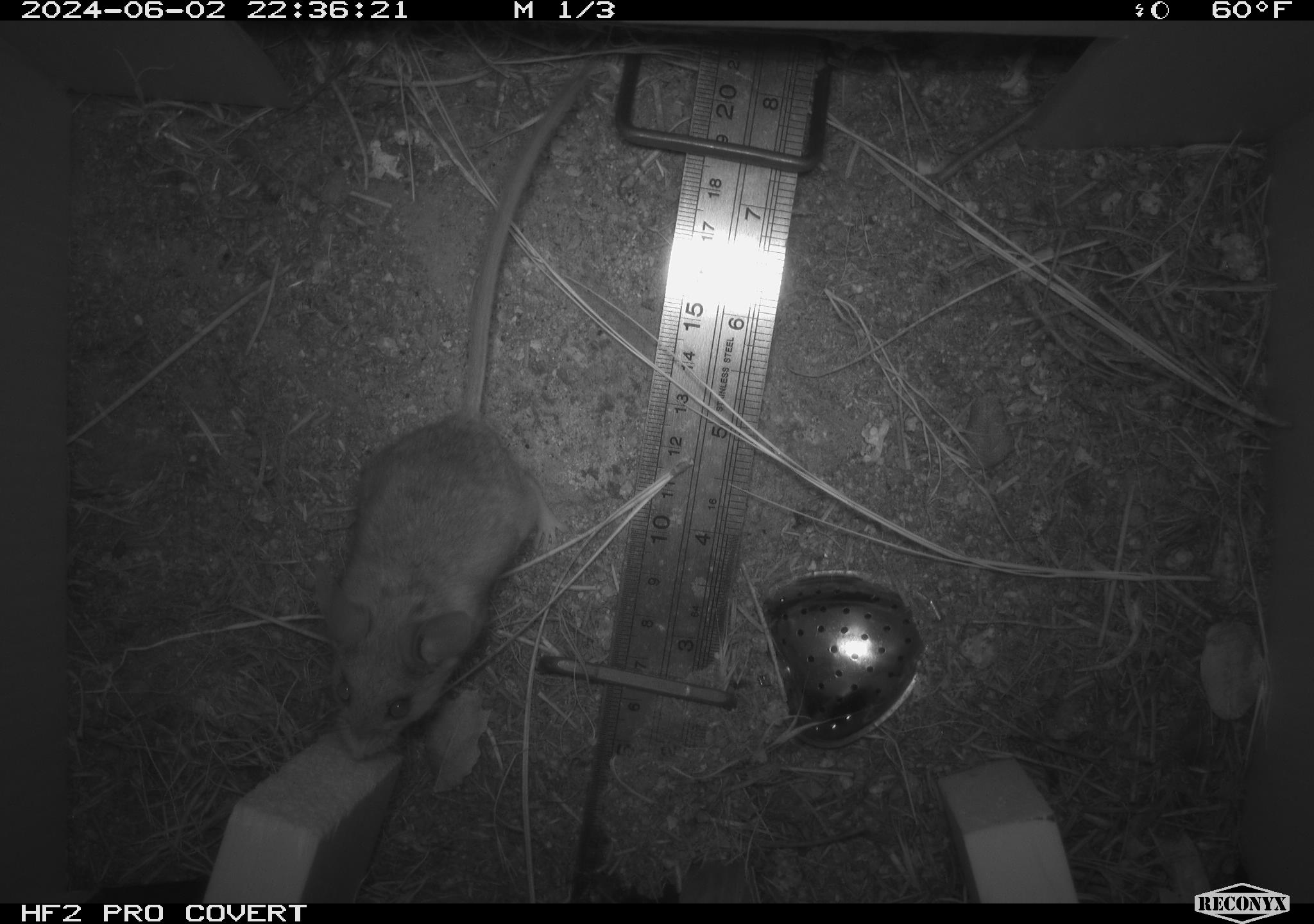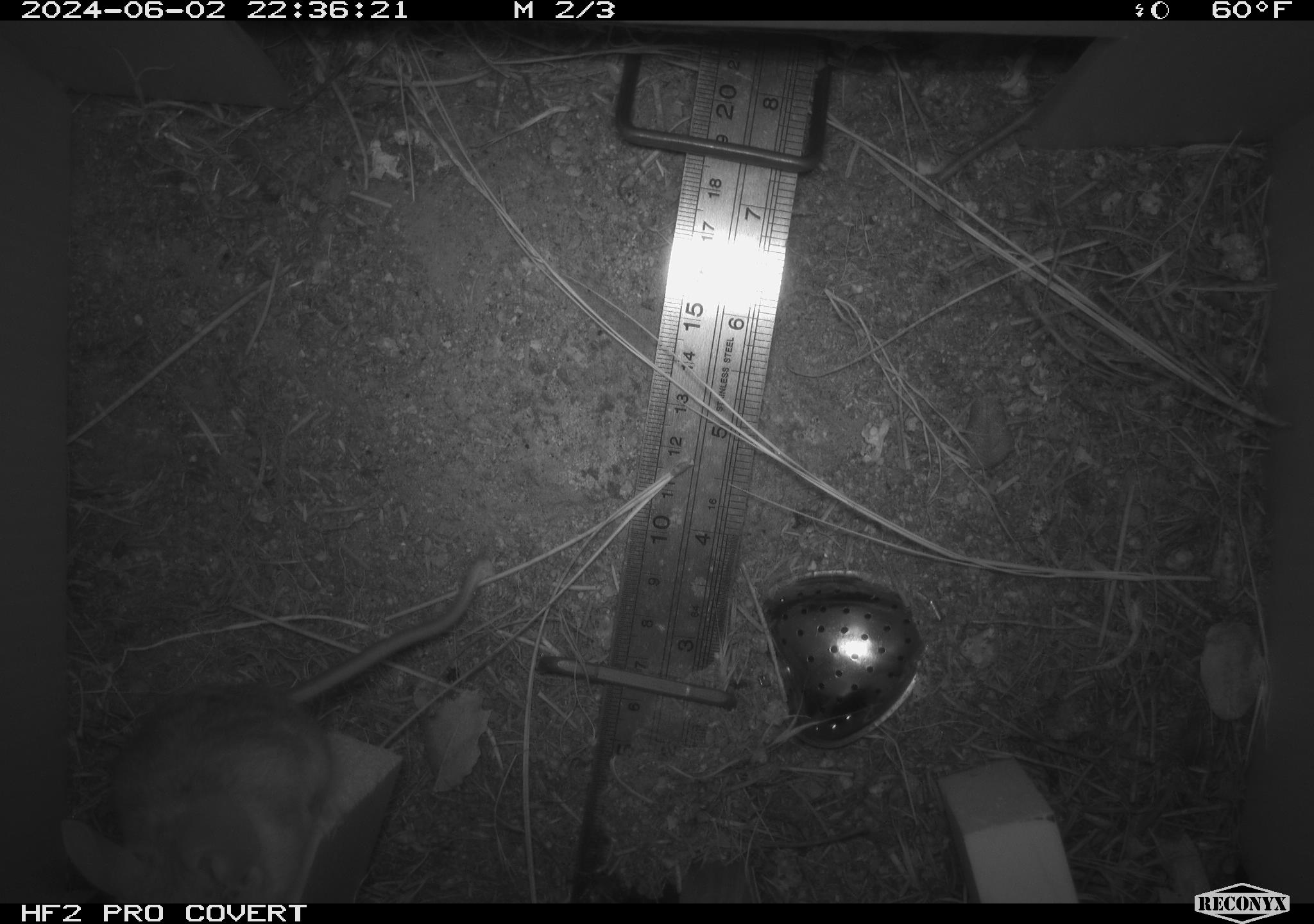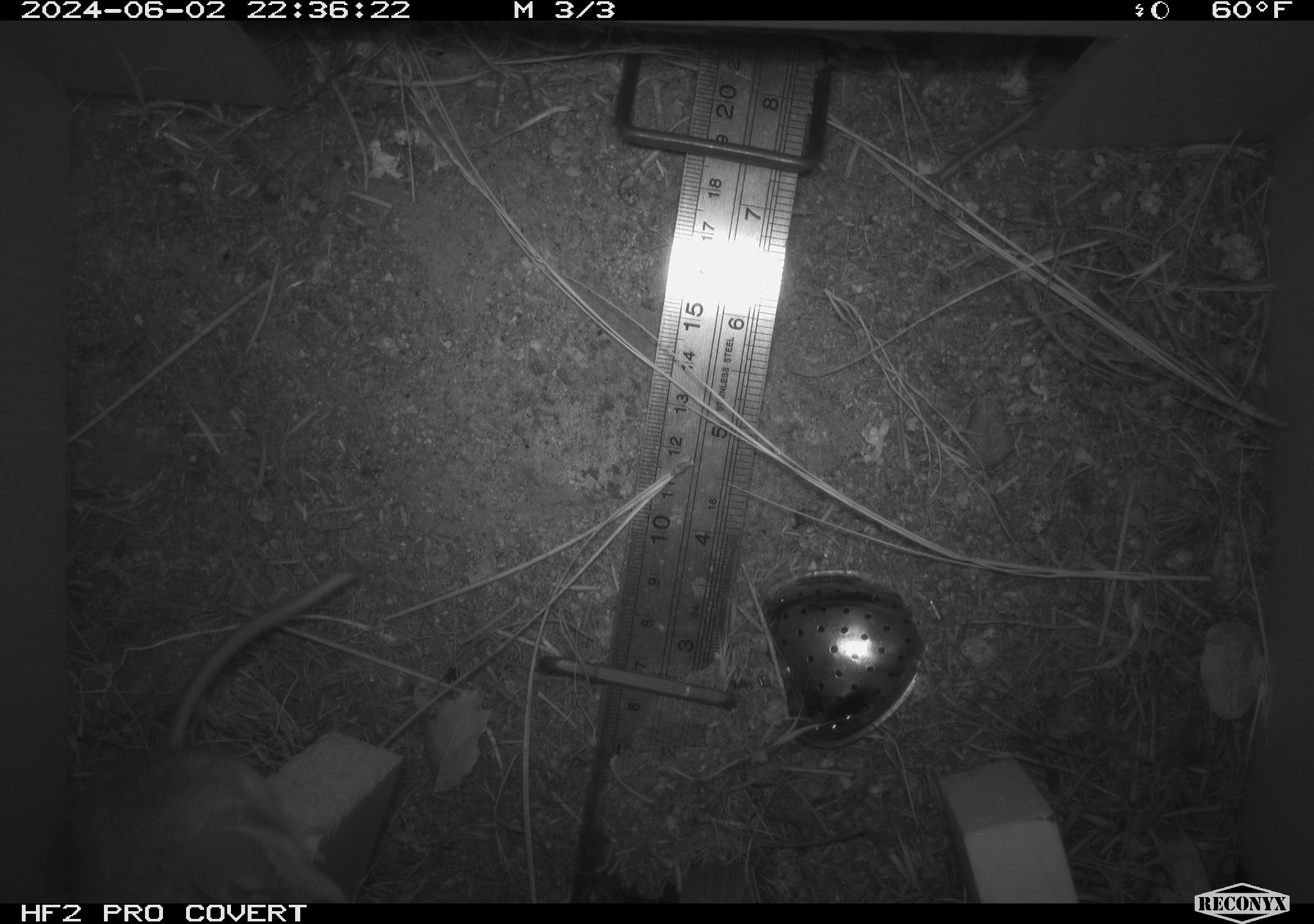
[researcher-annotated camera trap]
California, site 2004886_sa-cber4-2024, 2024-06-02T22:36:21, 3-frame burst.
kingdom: Animalia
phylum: Chordata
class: Mammalia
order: Rodentia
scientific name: Rodentia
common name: mouse species